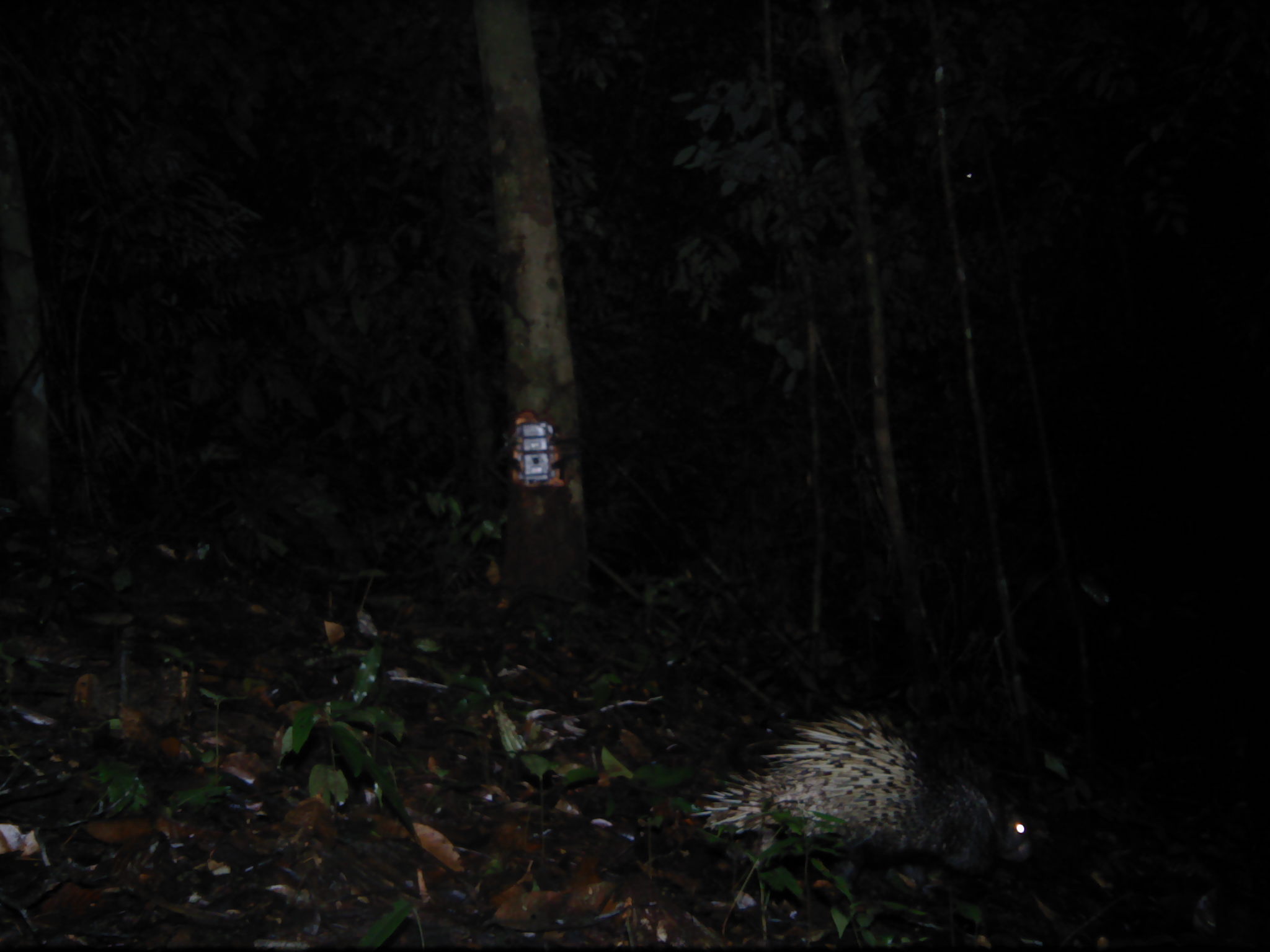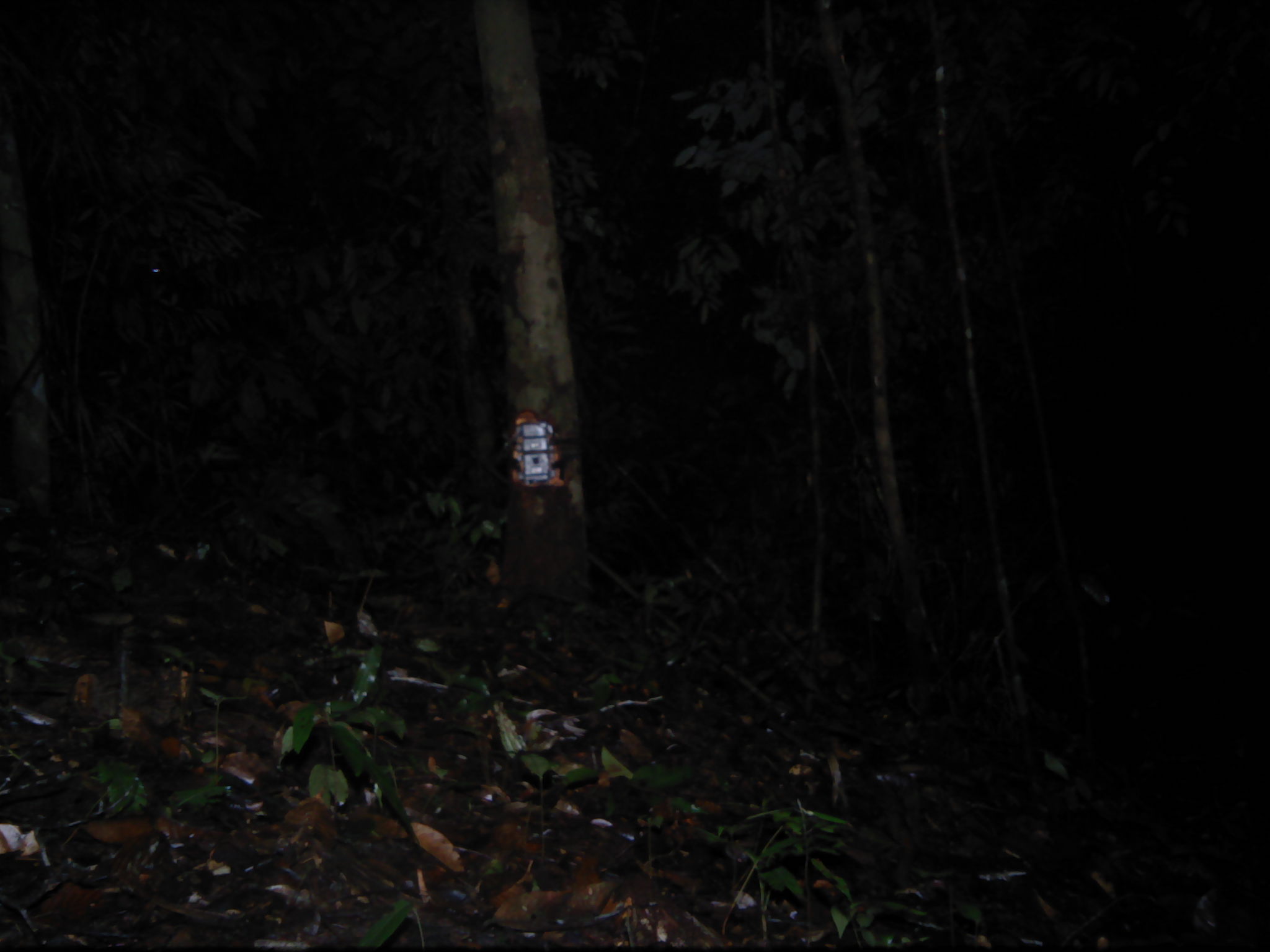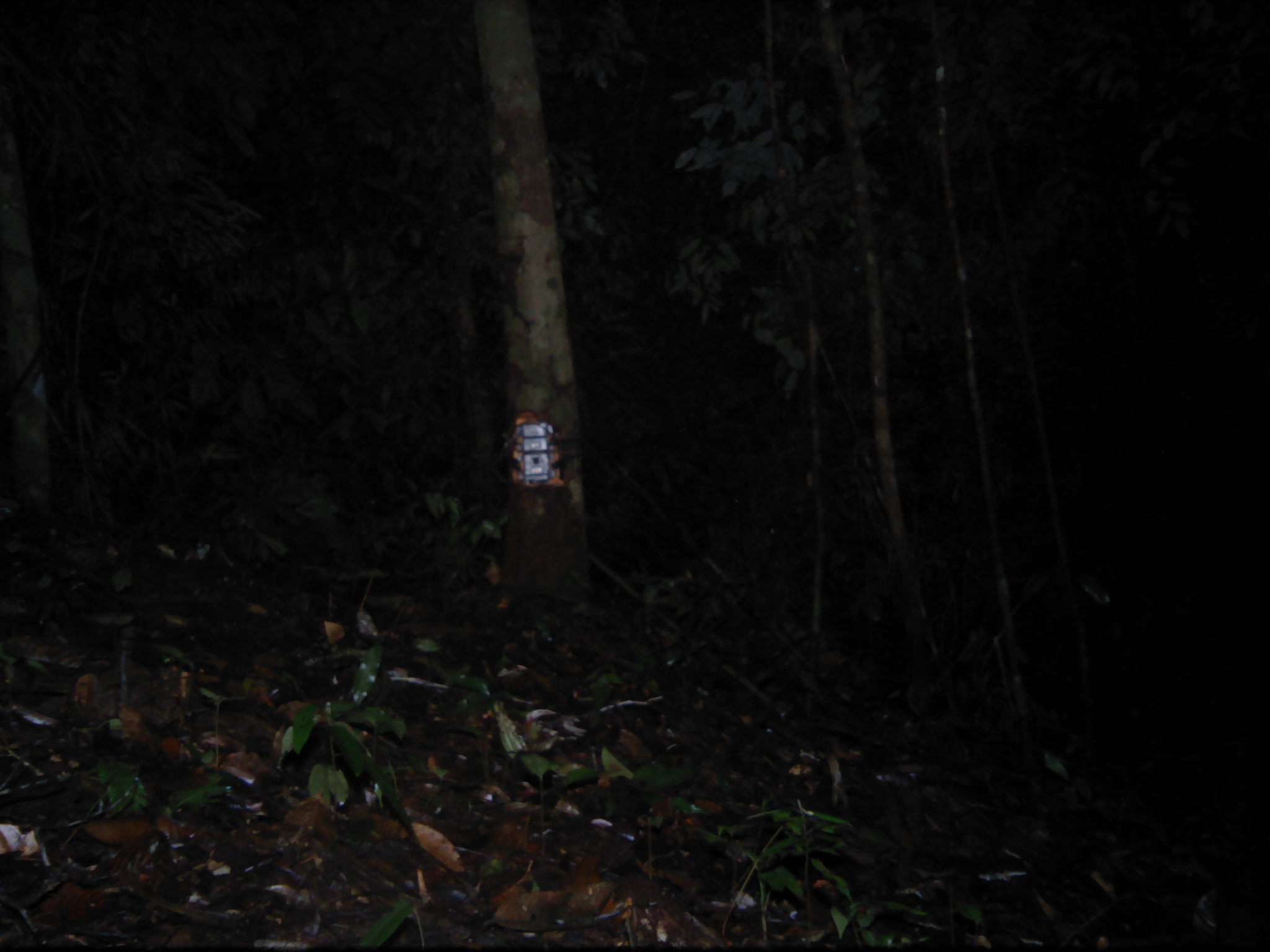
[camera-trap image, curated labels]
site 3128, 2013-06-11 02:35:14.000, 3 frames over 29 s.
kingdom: Animalia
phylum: Chordata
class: Mammalia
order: Rodentia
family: Hystricidae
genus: Hystrix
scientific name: Hystrix brachyura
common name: east asian porcupine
Hystrix brachyura (east asian porcupine), count 1.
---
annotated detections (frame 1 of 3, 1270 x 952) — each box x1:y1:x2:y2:
hystrix brachyura: 687:704:1036:897